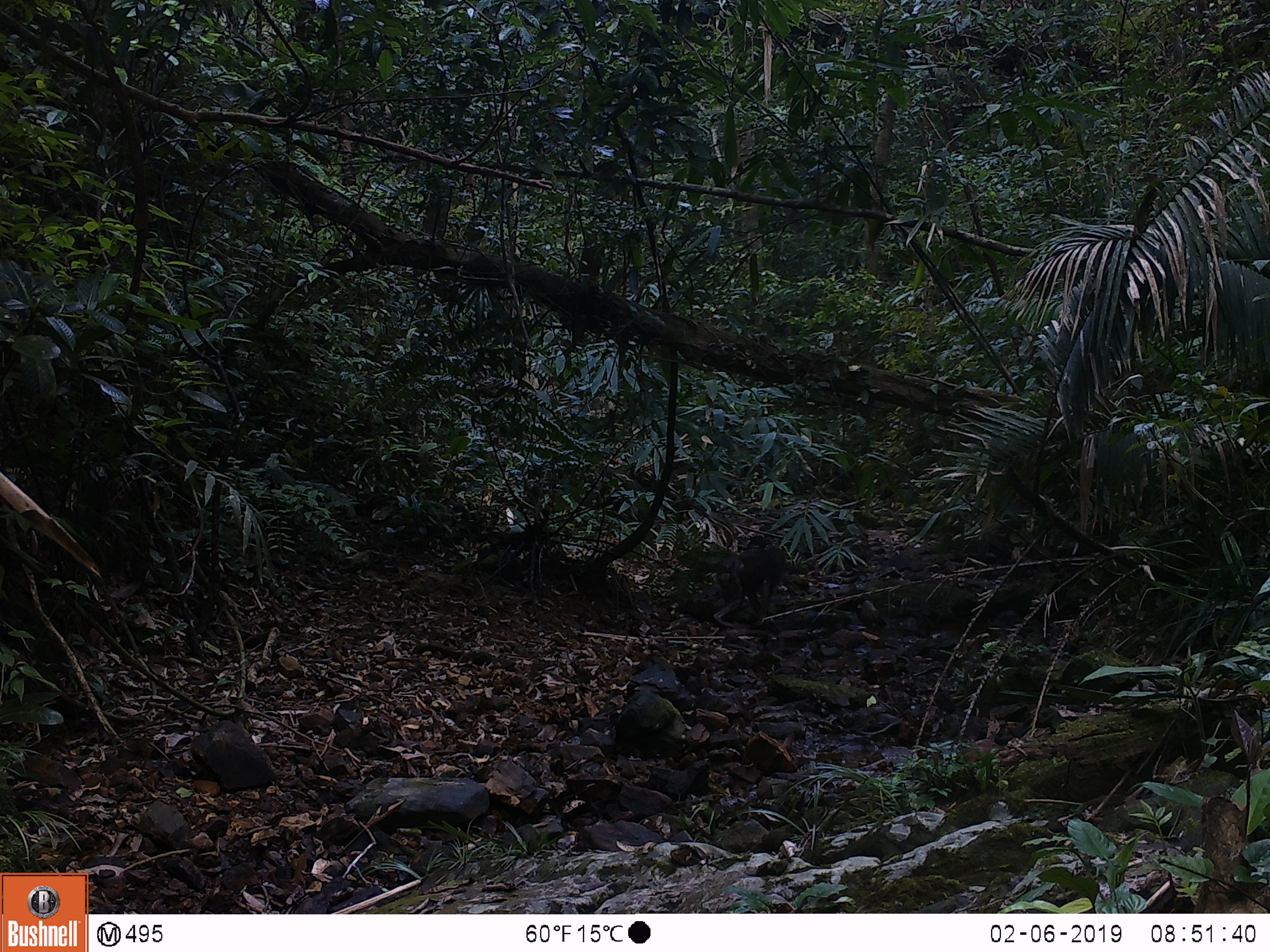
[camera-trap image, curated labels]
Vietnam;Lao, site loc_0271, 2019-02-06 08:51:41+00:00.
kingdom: Animalia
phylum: Chordata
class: Mammalia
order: Primates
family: Cercopithecidae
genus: Macaca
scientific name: Macaca arctoides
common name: stump-tailed macaque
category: stump tailed macaque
Stump tailed macaque (stump-tailed macaque) (Macaca arctoides). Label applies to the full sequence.